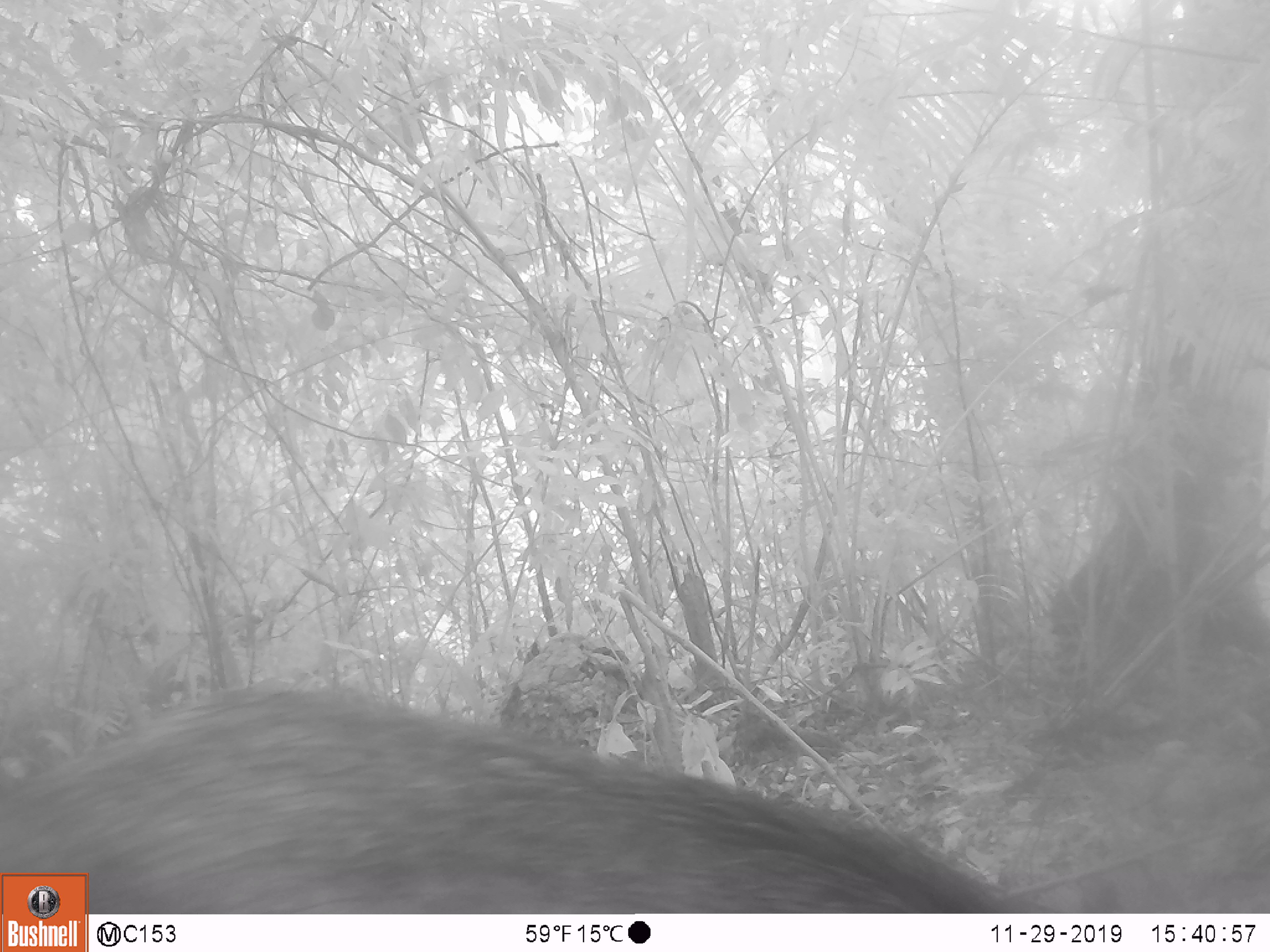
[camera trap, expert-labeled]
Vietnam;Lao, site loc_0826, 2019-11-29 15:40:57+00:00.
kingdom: Animalia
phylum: Chordata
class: Mammalia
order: Artiodactyla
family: Suidae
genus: Sus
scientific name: Sus scrofa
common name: eurasian wild pig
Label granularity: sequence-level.